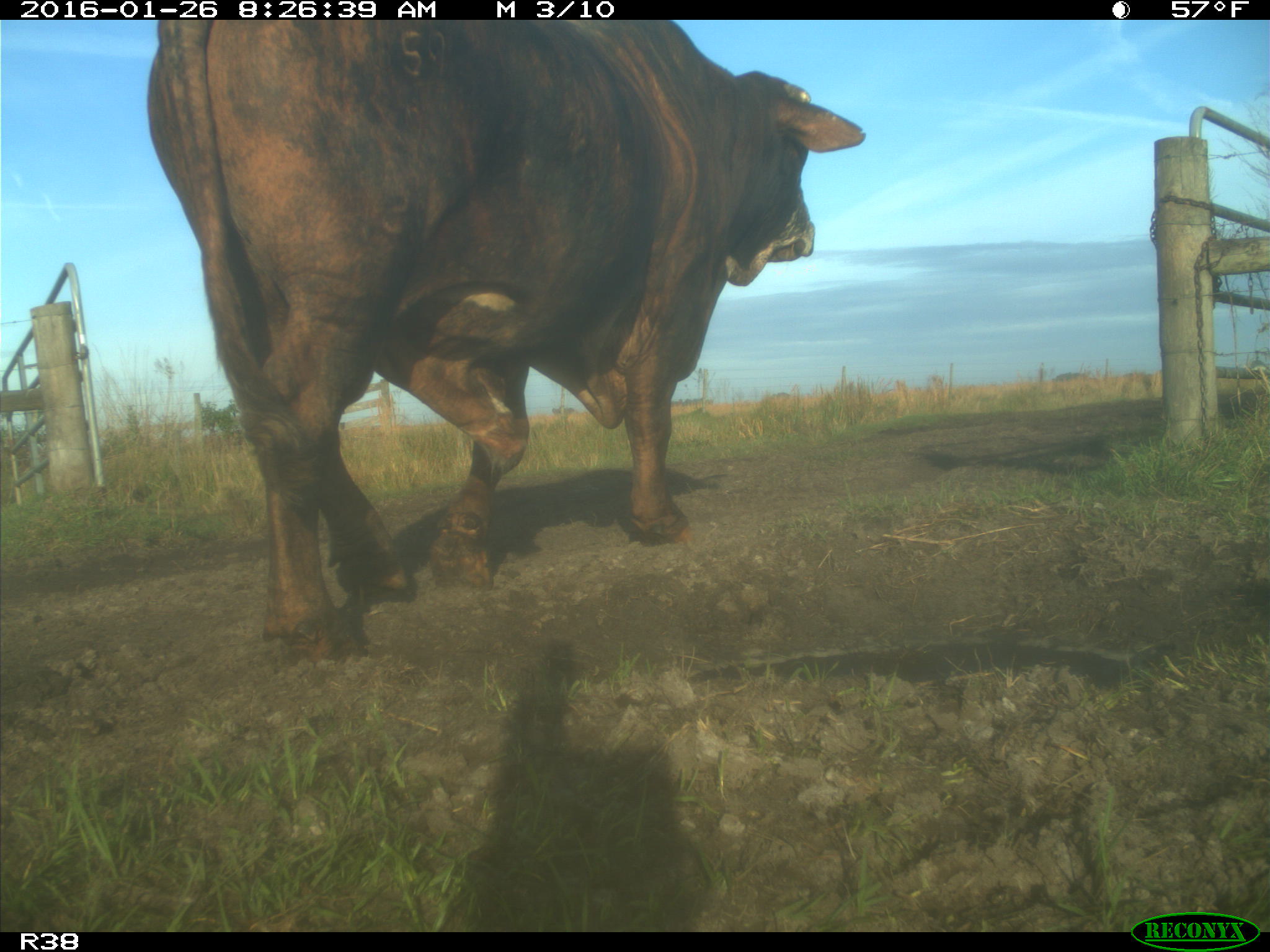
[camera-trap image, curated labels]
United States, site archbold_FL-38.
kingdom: Animalia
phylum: Chordata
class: Mammalia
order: Artiodactyla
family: Bovidae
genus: Bos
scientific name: Bos taurus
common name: domestic cow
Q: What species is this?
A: Bos taurus (domestic cow).